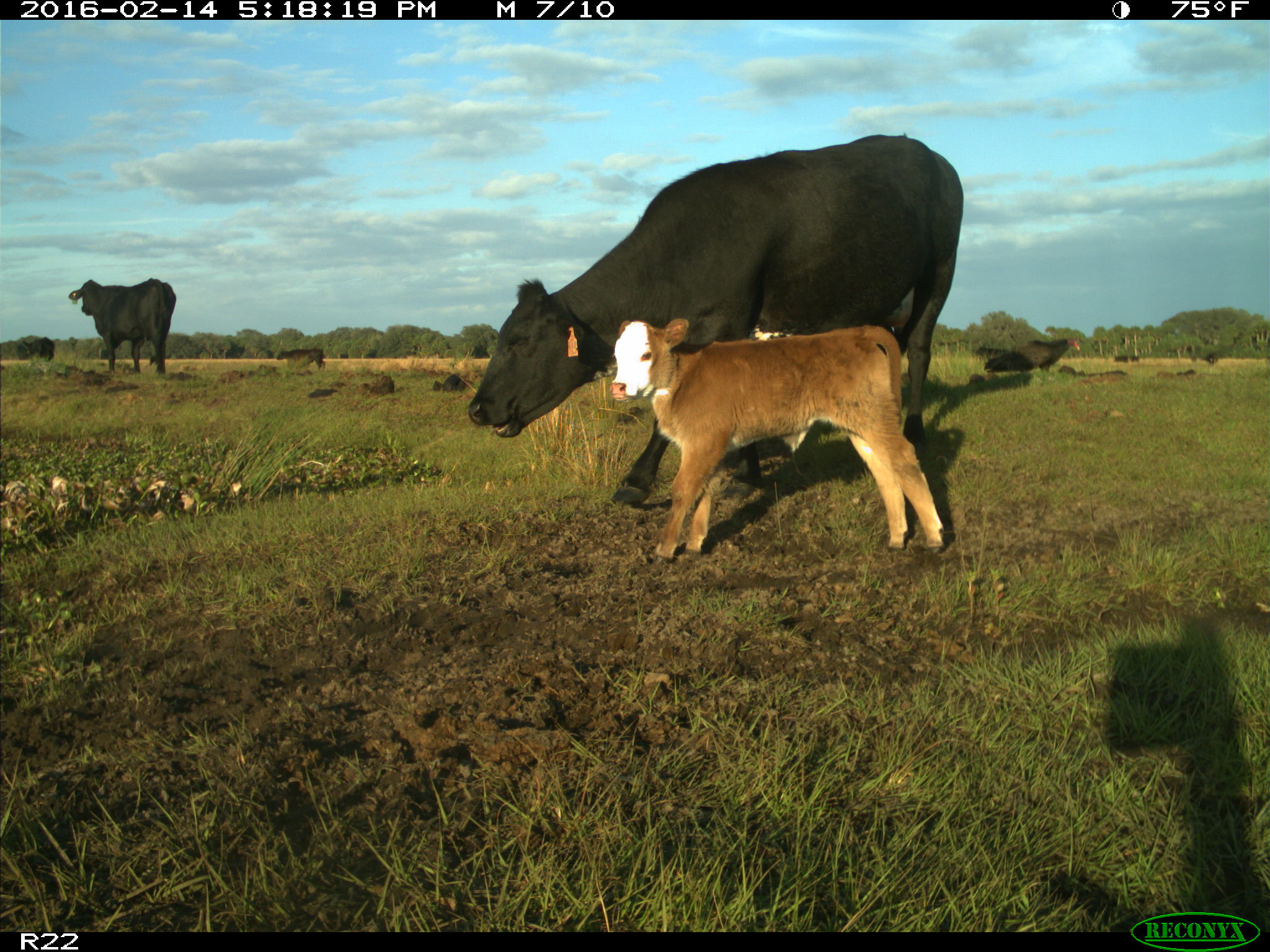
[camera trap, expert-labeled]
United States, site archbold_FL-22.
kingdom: Animalia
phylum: Chordata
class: Mammalia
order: Artiodactyla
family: Bovidae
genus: Bos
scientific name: Bos taurus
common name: domestic cow